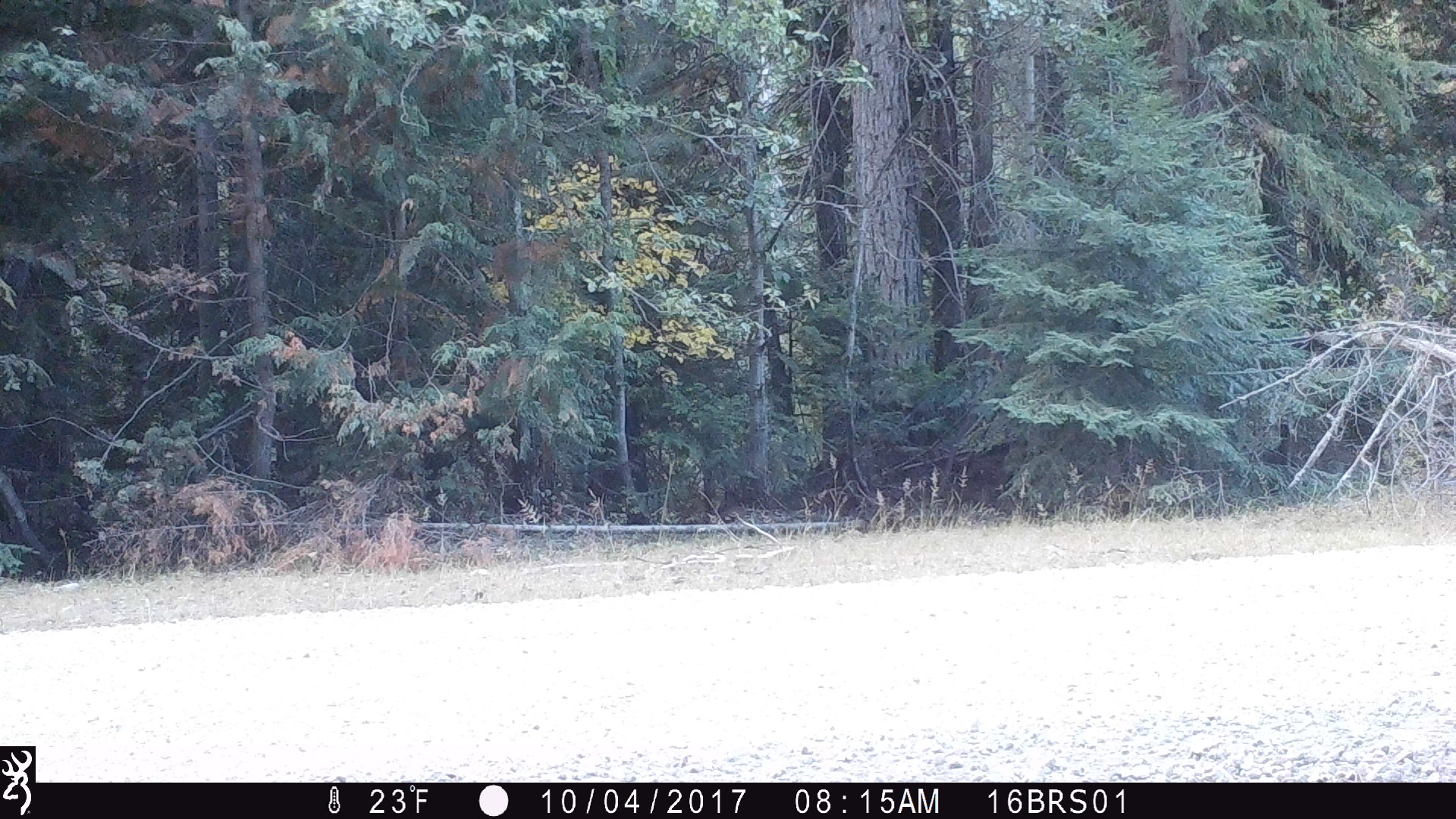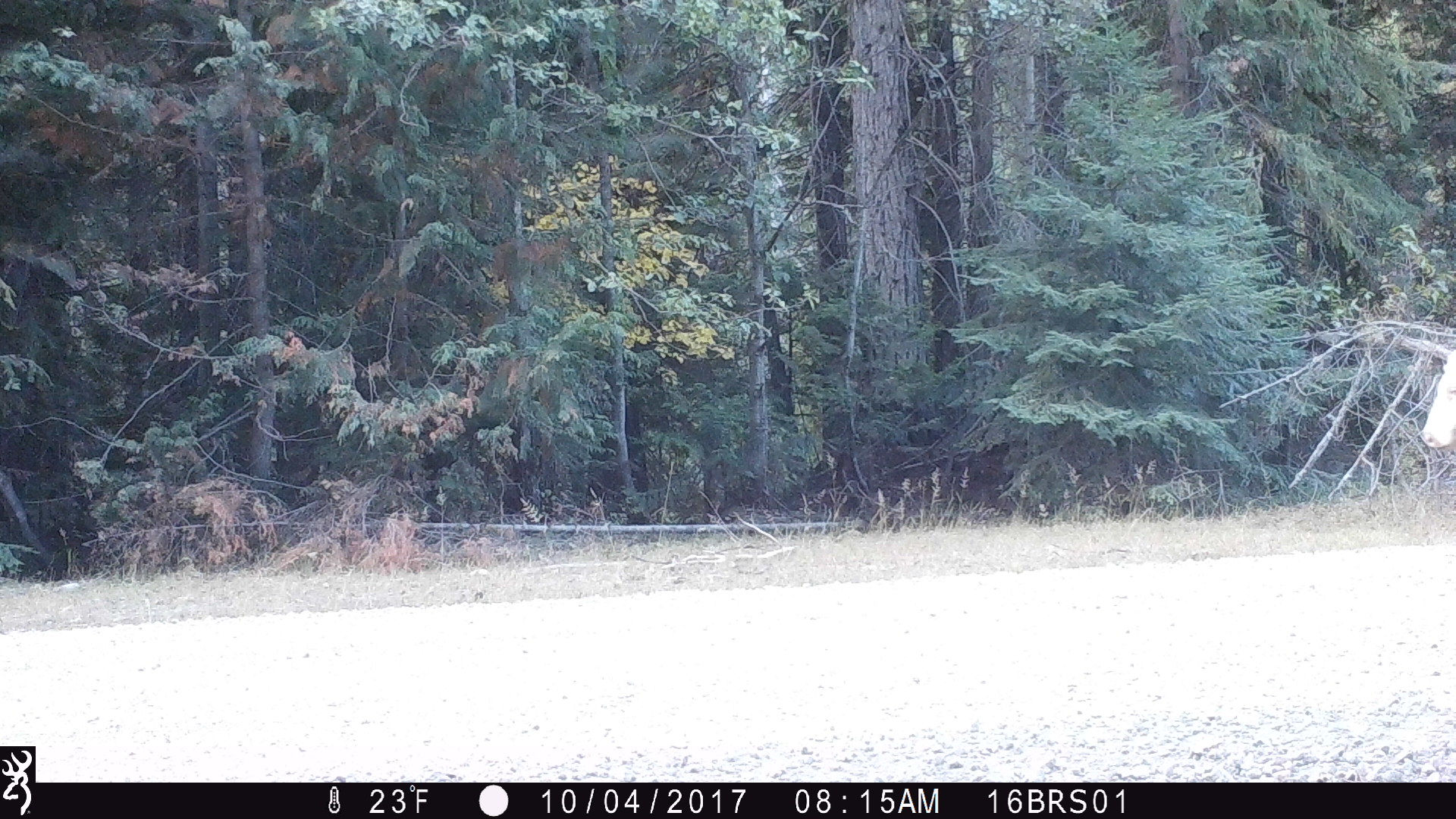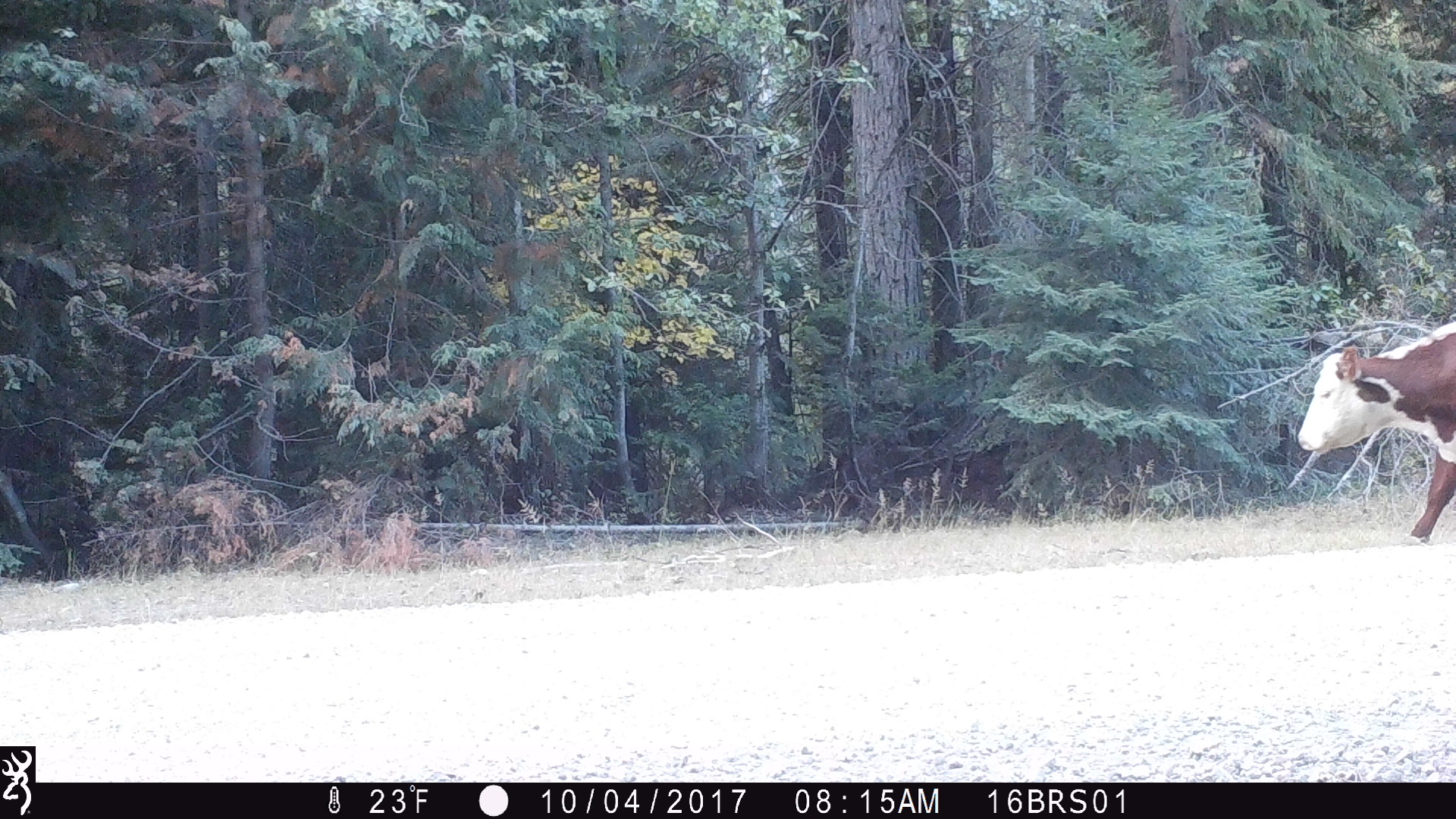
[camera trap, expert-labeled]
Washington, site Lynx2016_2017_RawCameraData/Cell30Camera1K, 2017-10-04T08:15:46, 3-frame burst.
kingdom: Animalia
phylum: Chordata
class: Mammalia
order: Artiodactyla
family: Bovidae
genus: Bos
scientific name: Bos taurus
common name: domestic cattle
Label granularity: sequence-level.